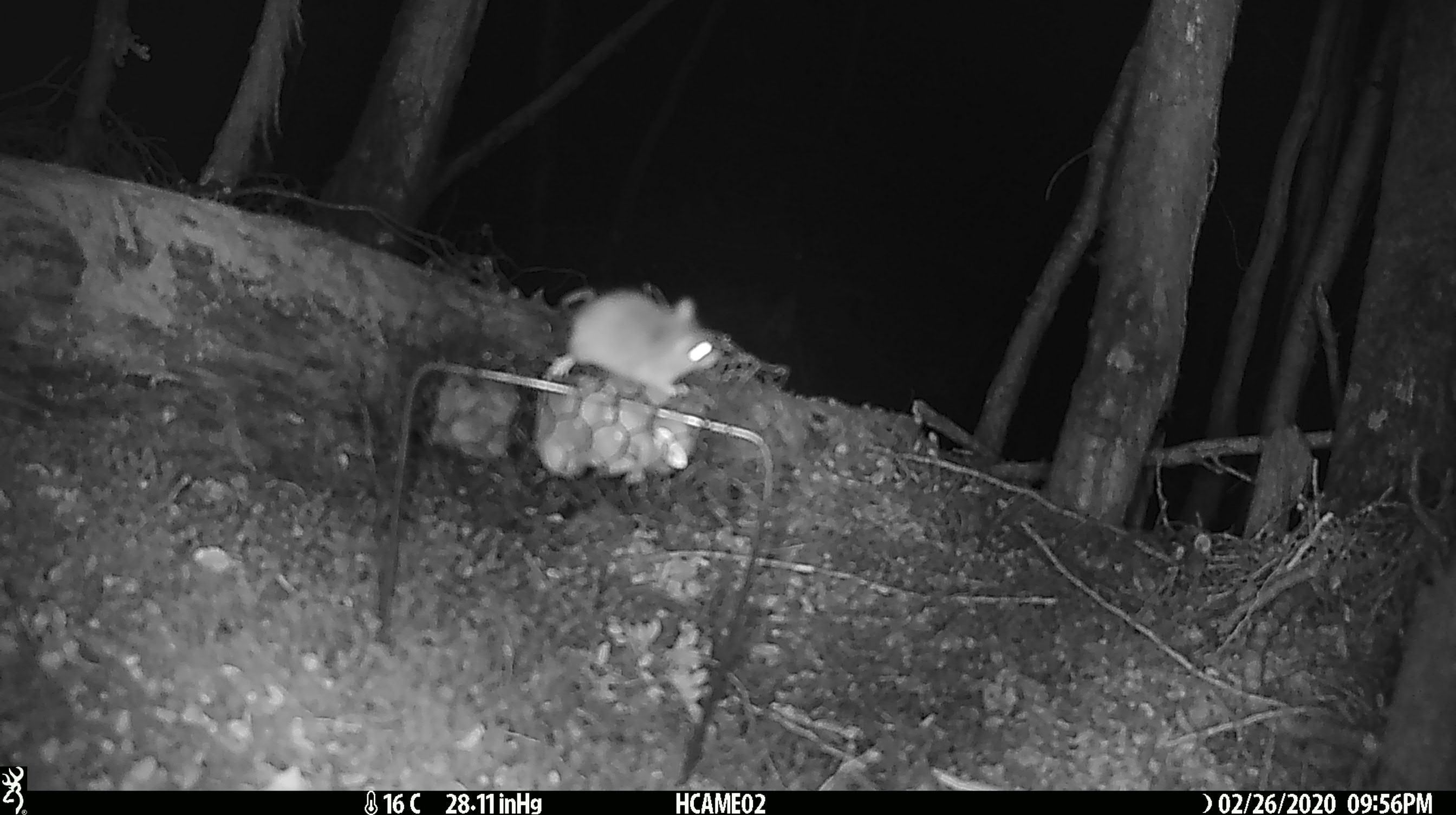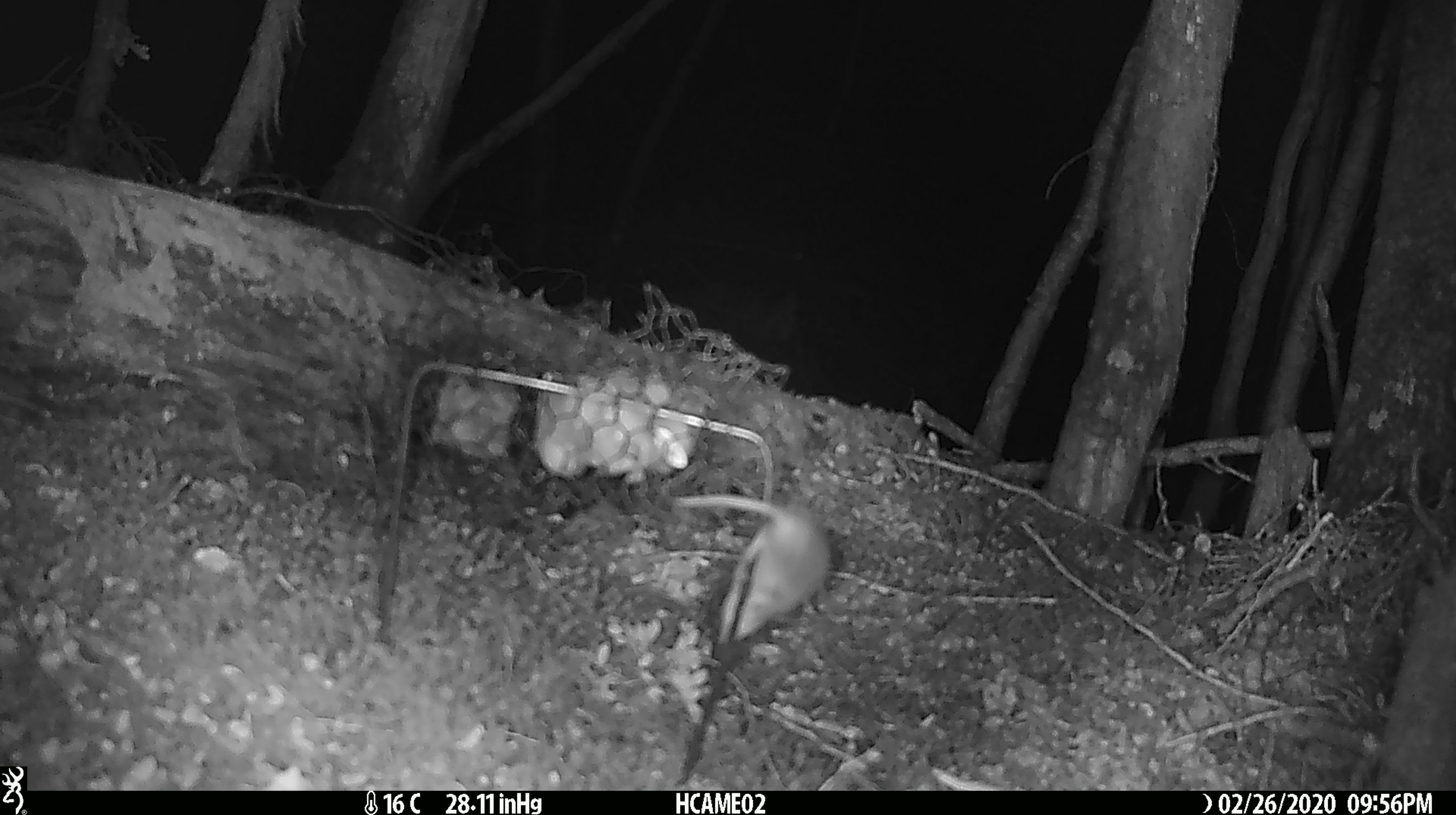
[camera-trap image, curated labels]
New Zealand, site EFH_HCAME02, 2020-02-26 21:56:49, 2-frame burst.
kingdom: Animalia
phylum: Chordata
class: Mammalia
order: Rodentia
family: Muridae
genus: Mus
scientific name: Mus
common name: mouse